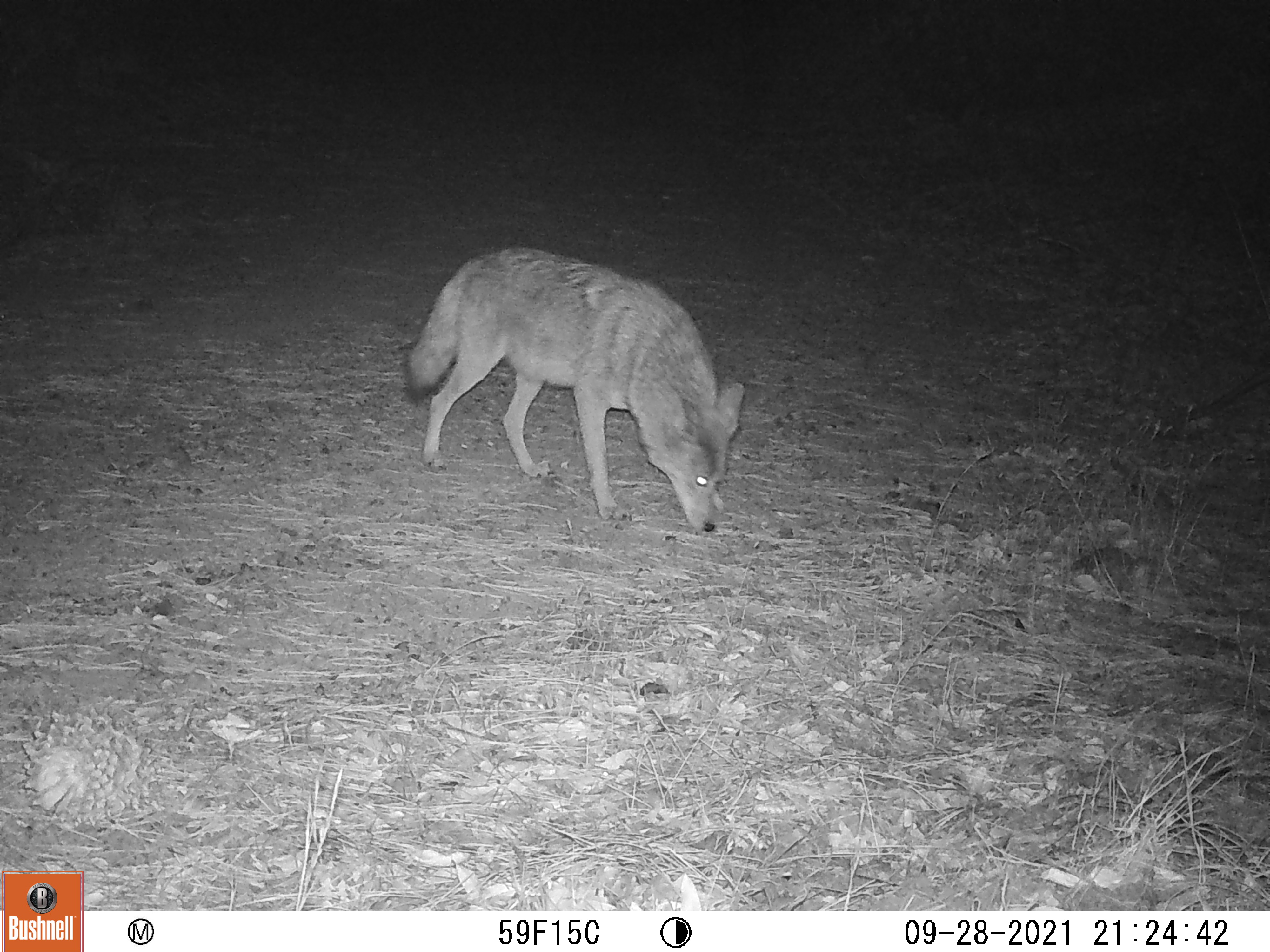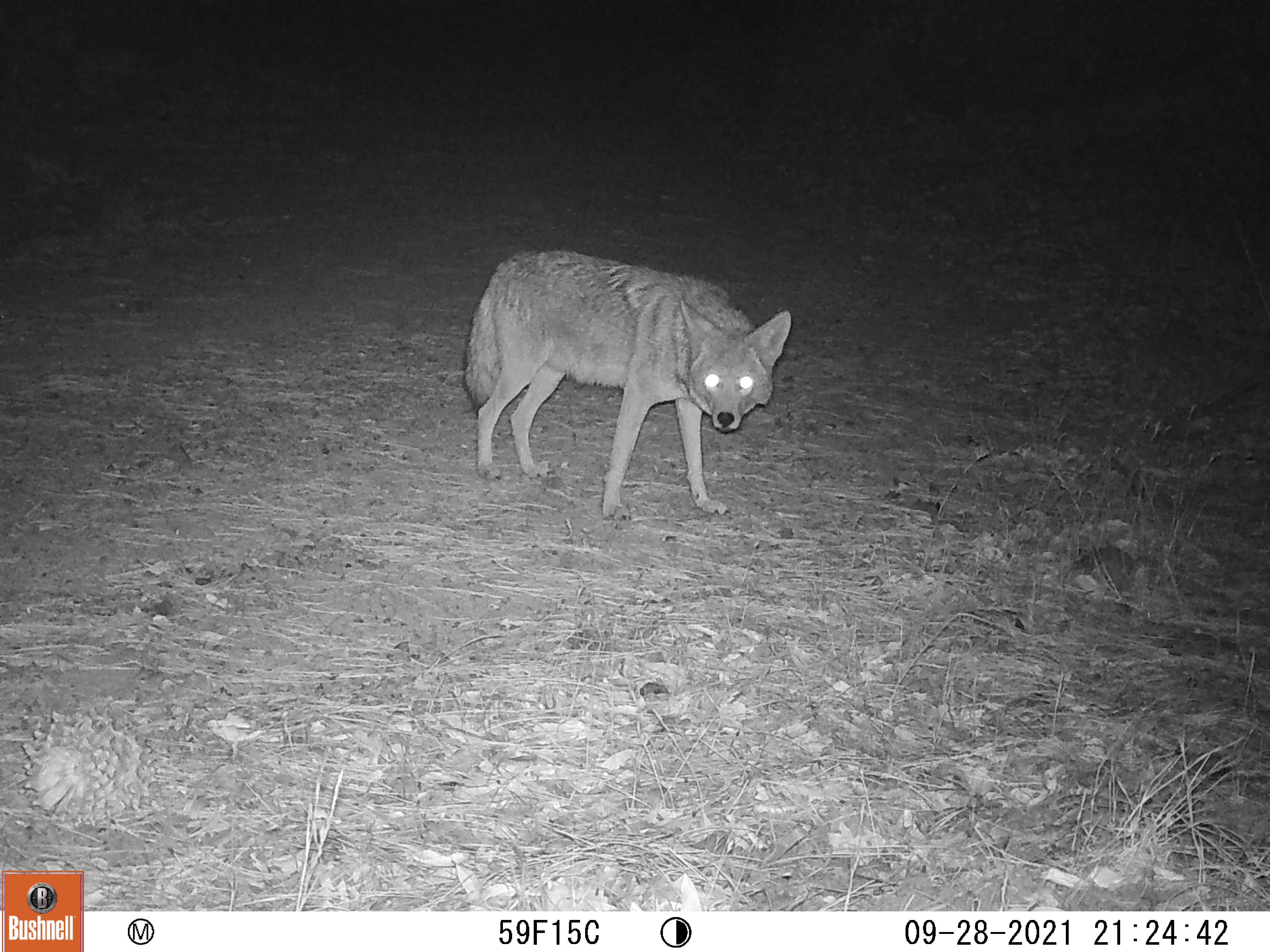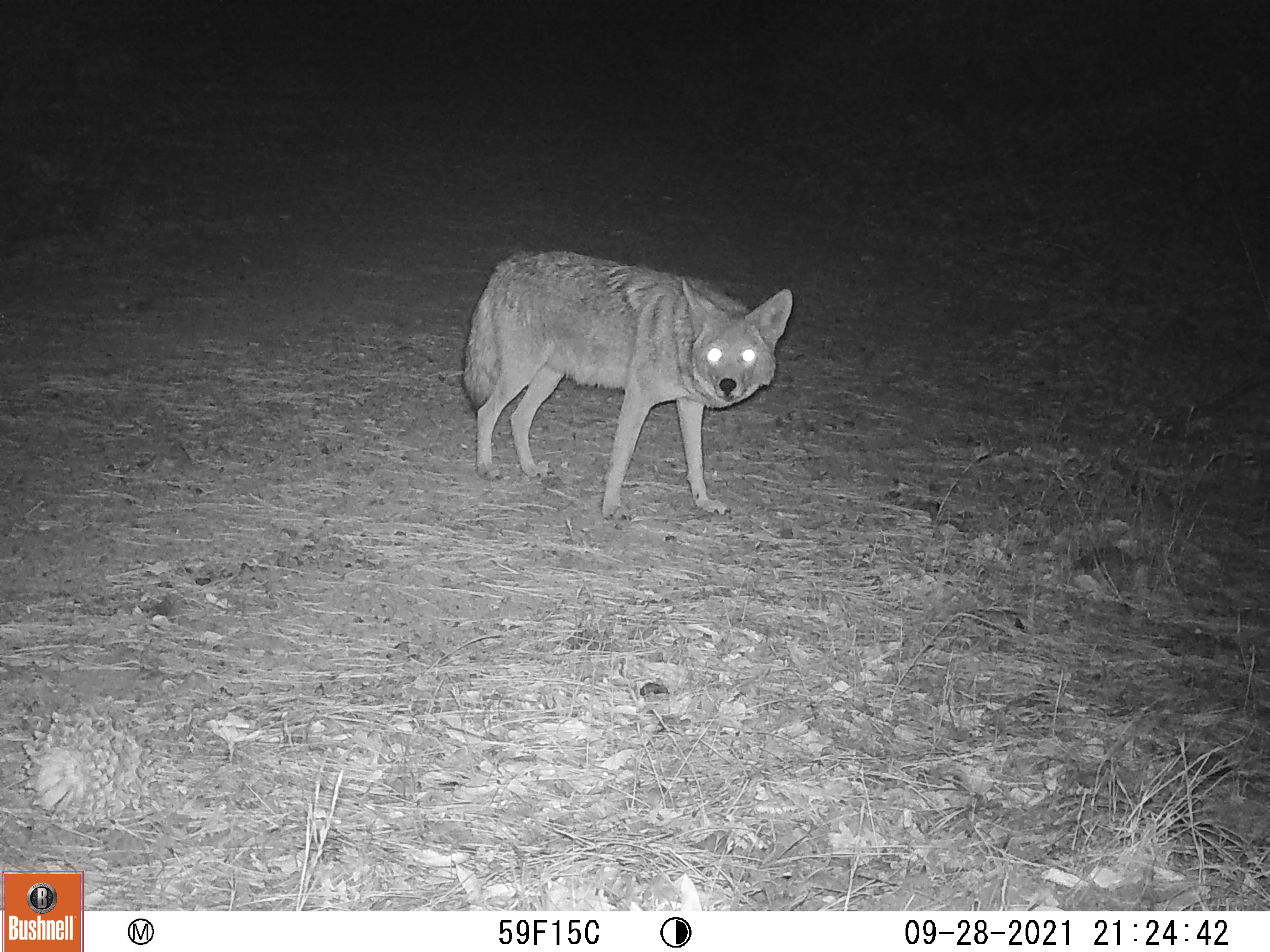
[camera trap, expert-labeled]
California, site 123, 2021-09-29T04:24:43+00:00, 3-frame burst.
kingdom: Animalia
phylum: Chordata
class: Mammalia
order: Carnivora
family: Canidae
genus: Canis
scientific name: Canis latrans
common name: coyote